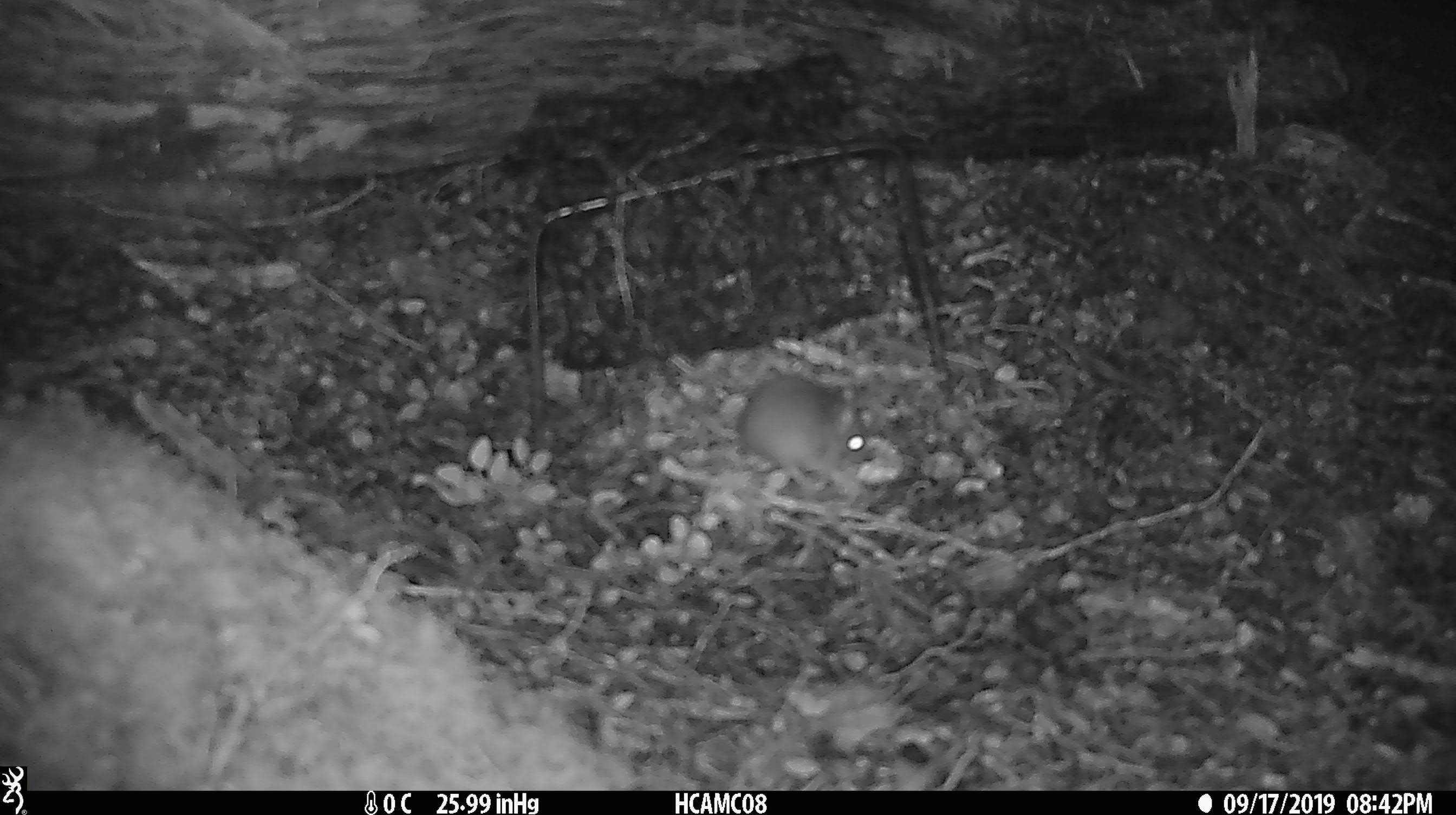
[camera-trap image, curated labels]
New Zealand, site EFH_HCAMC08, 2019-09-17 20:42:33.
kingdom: Animalia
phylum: Chordata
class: Mammalia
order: Rodentia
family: Muridae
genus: Mus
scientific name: Mus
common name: mouse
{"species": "mouse (Mus)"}